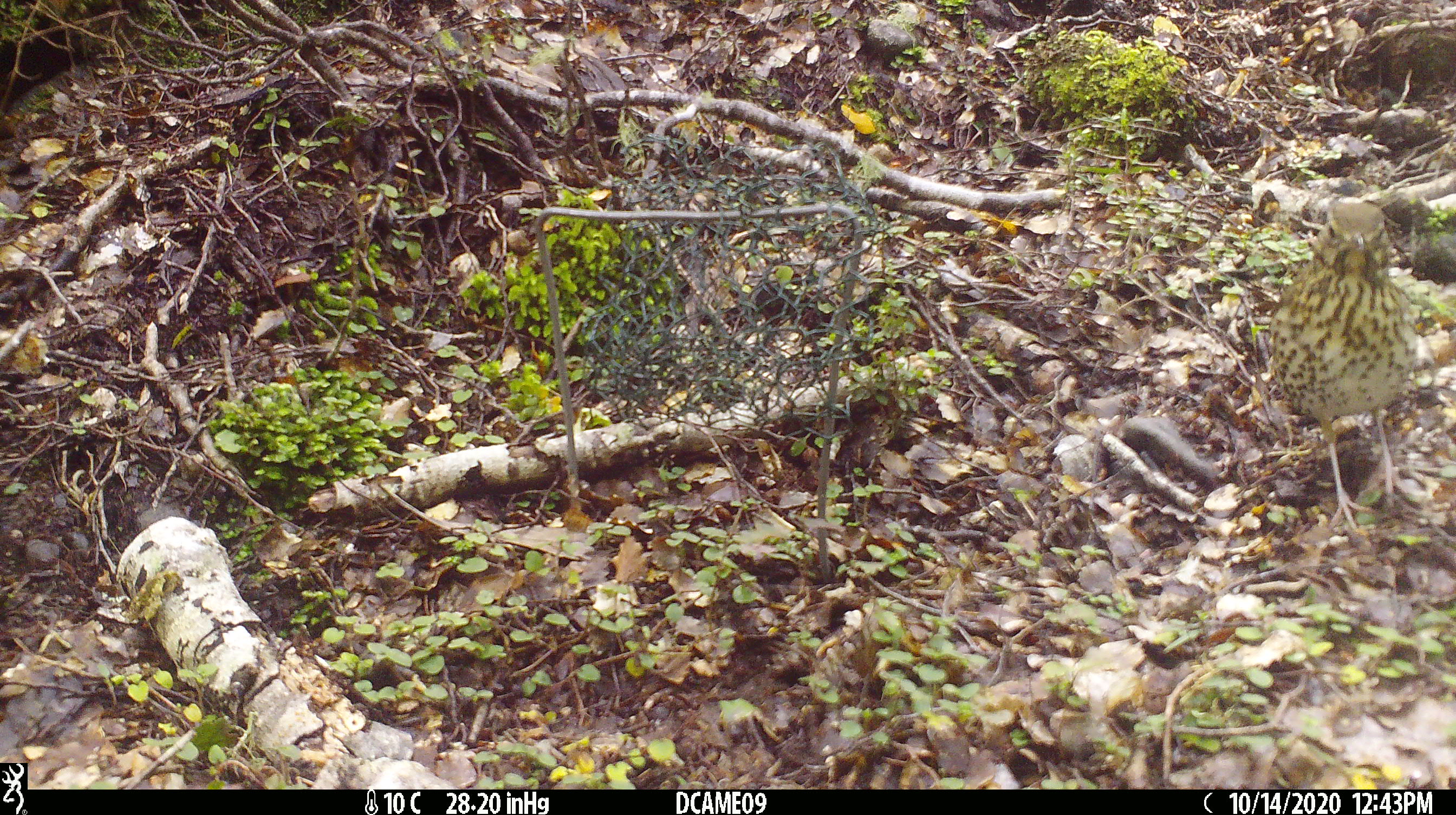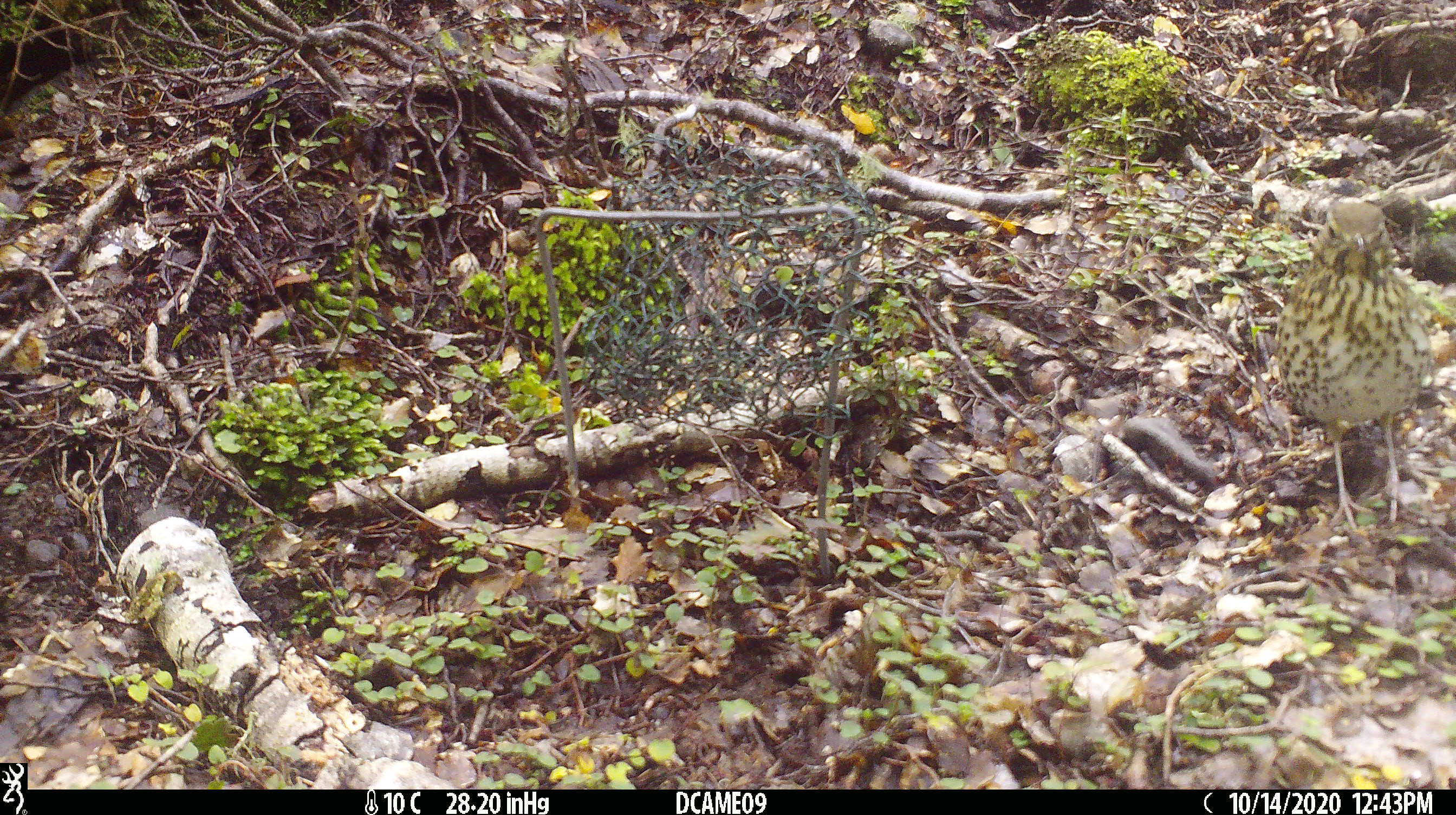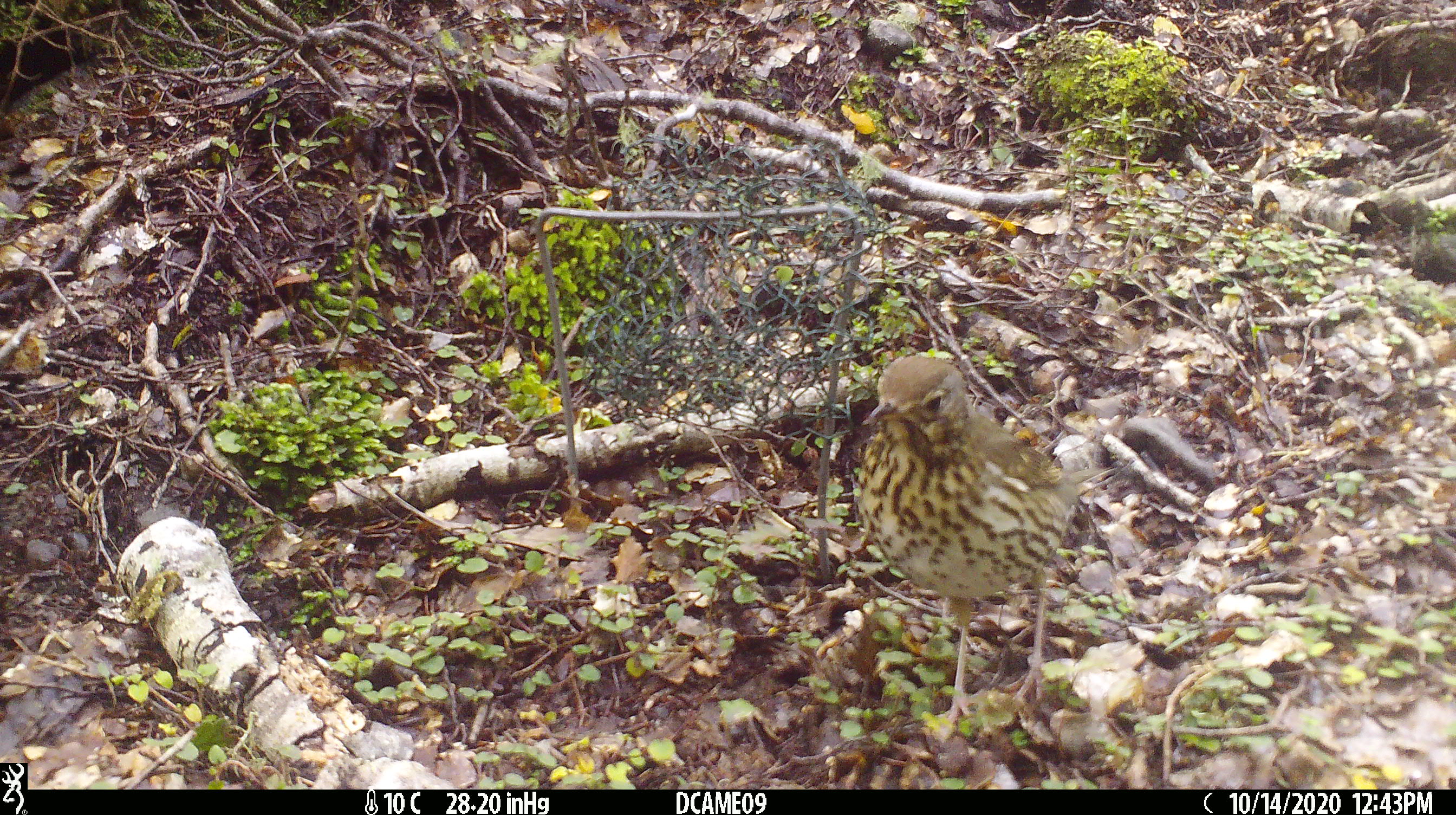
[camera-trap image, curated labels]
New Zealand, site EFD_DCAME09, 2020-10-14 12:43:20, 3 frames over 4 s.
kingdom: Animalia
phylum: Chordata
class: Aves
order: Passeriformes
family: Turdidae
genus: Turdus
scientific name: Turdus philomelos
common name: song thrush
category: thrush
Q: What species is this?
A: Thrush (song thrush) (Turdus philomelos).